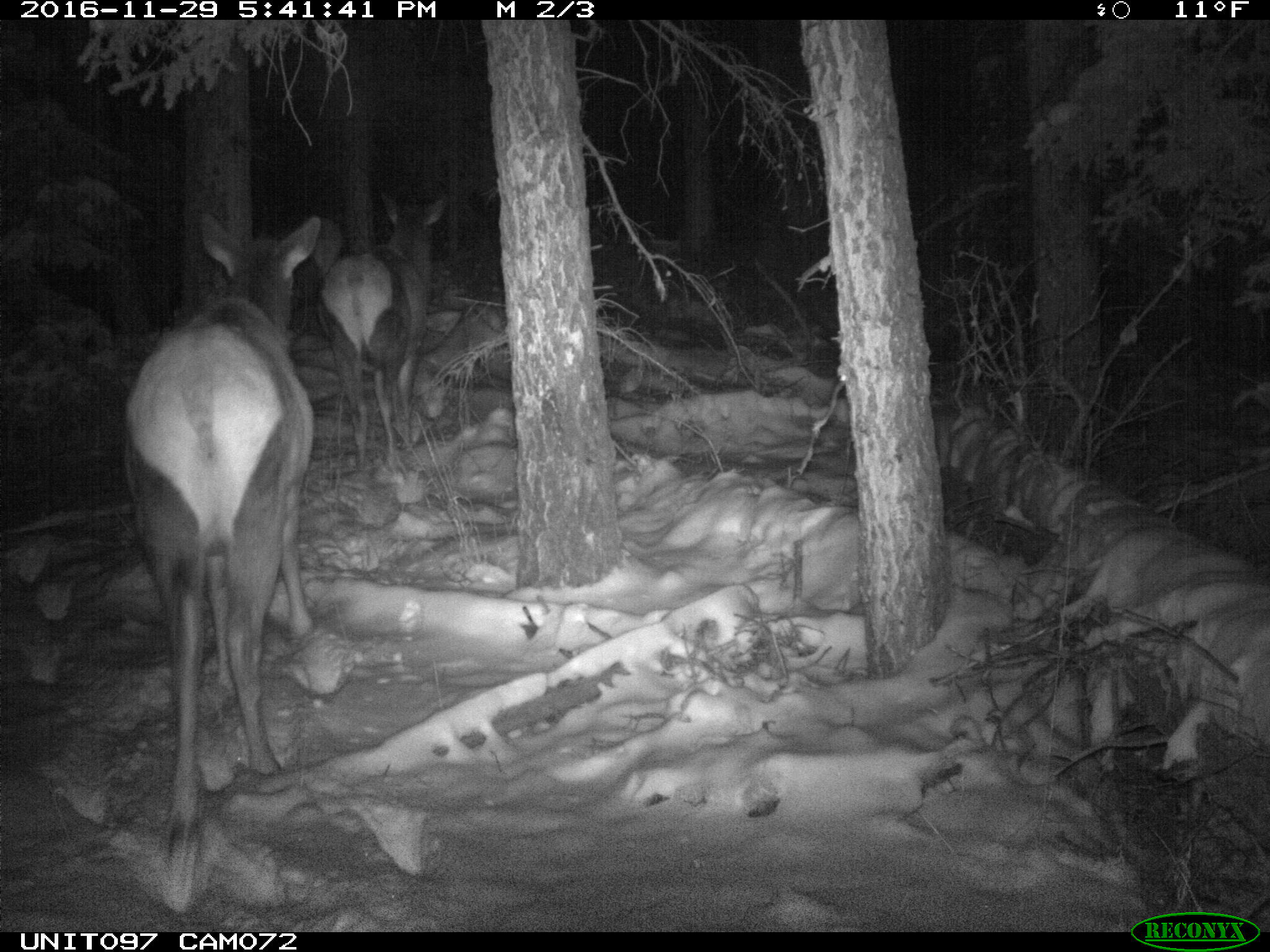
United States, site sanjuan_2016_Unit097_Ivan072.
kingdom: Animalia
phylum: Chordata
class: Mammalia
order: Artiodactyla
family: Cervidae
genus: Cervus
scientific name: Cervus elaphus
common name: red deer